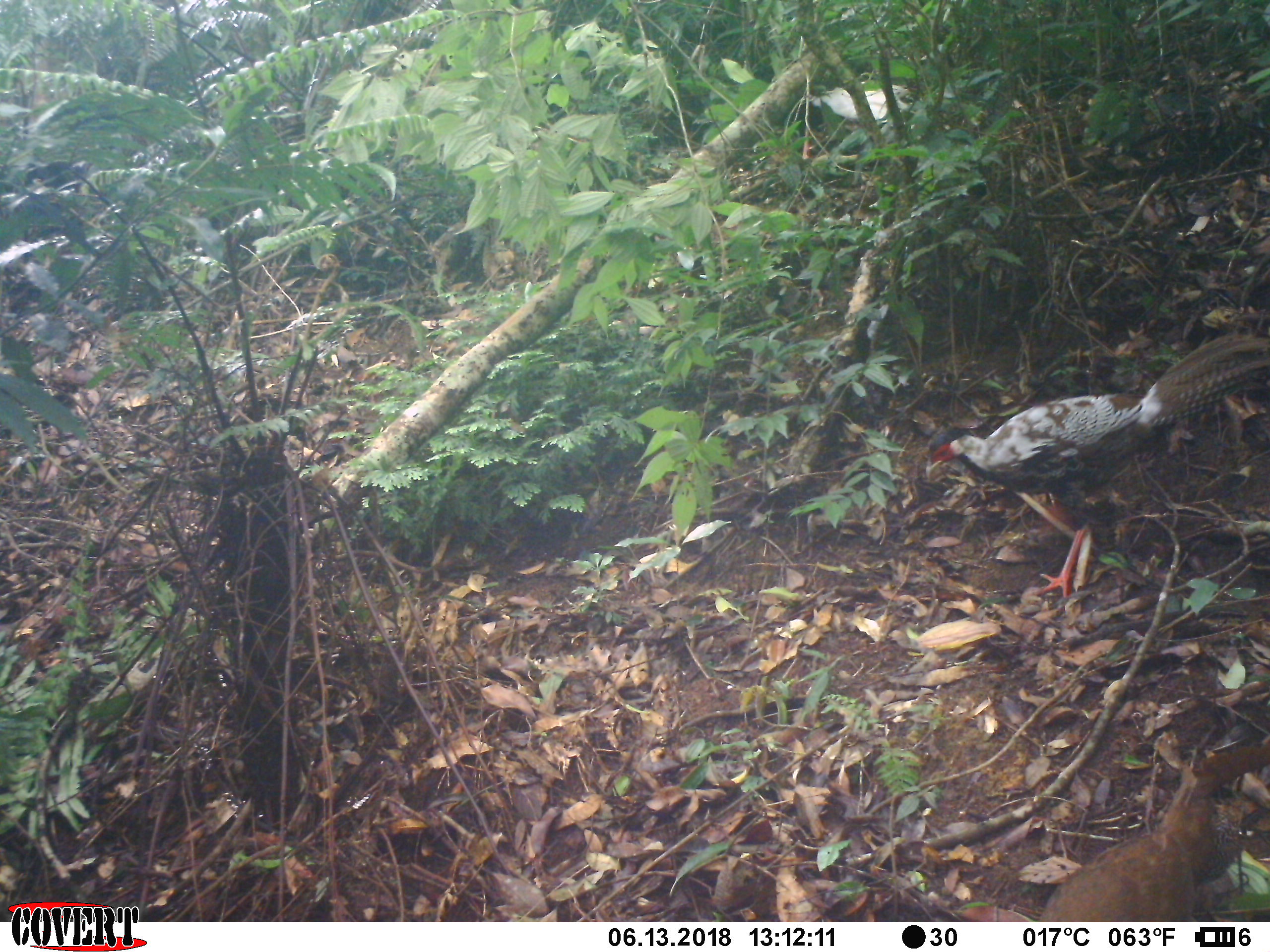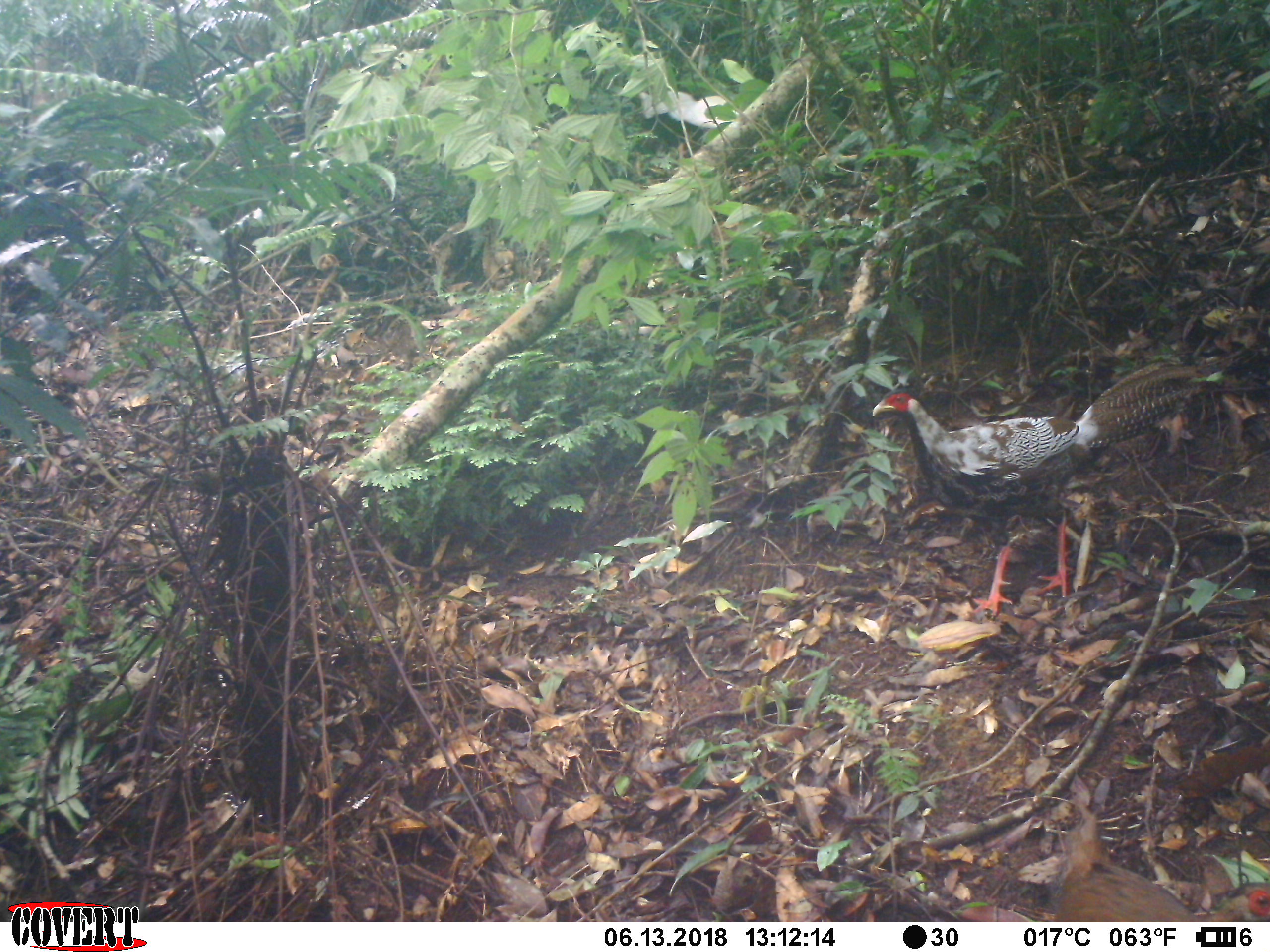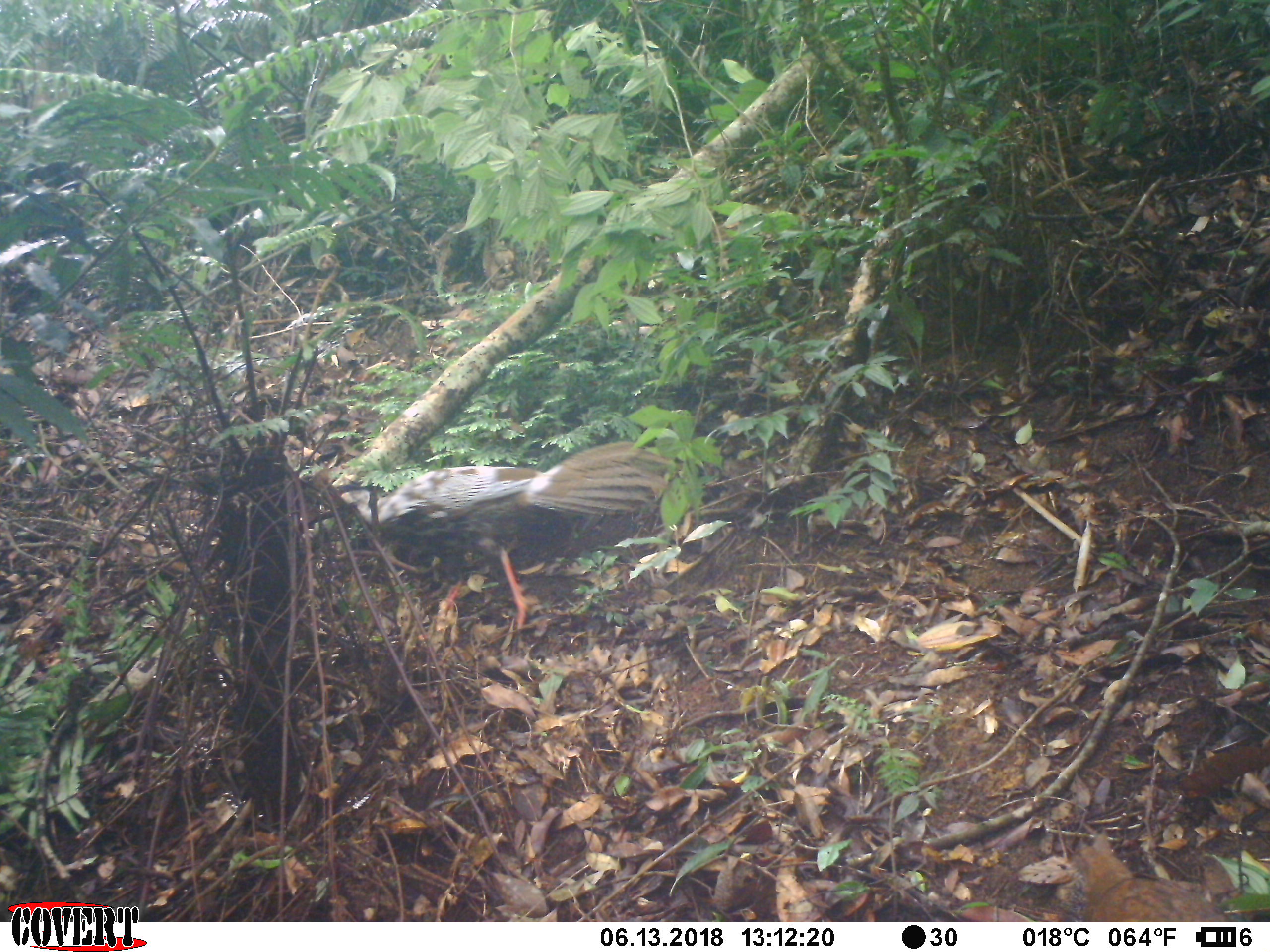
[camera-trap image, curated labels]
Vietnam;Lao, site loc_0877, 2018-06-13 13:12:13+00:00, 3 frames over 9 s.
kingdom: Animalia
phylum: Chordata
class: Aves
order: Galliformes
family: Phasianidae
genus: Lophura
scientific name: Lophura nycthemera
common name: silver pheasant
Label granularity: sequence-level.